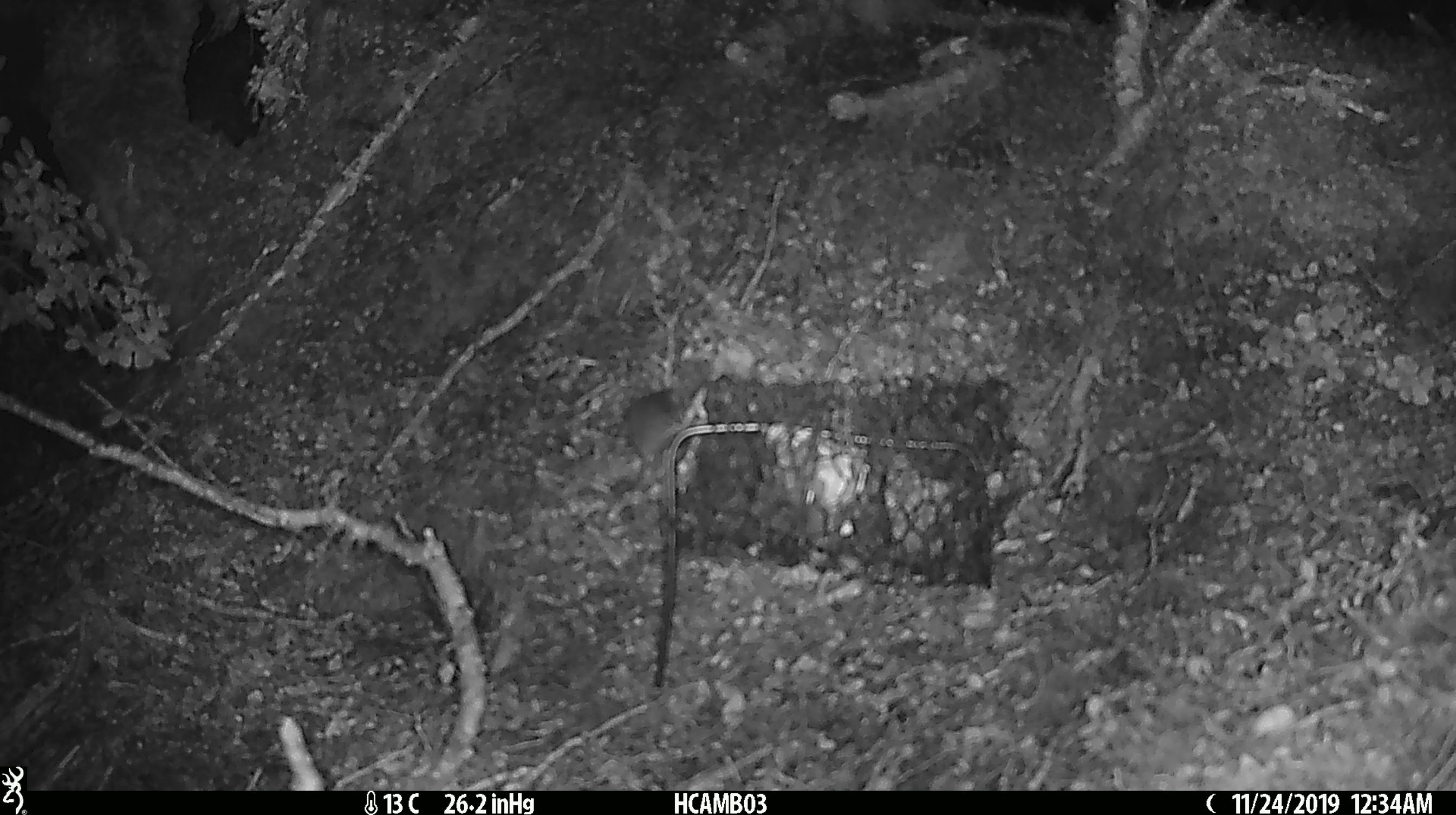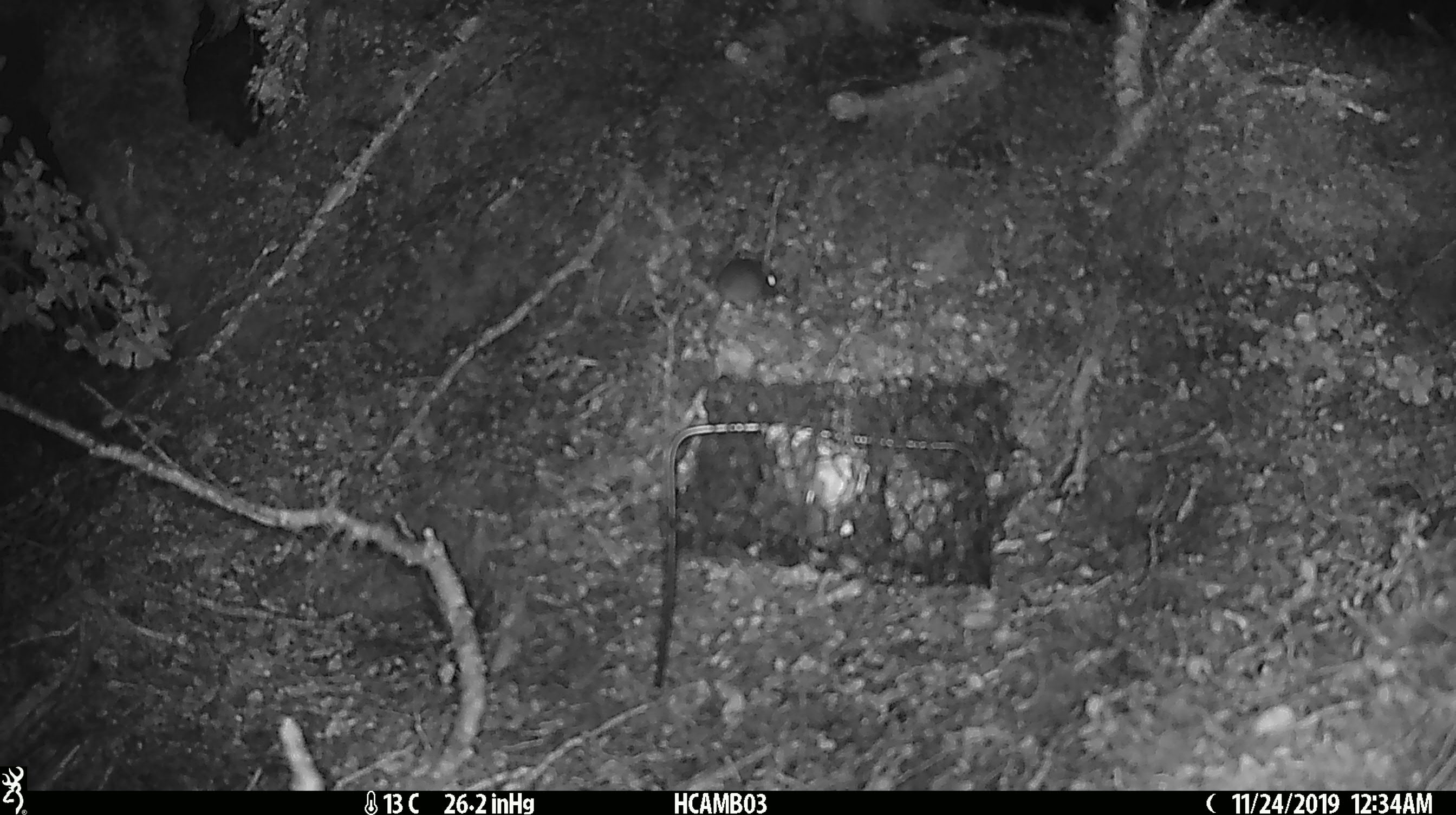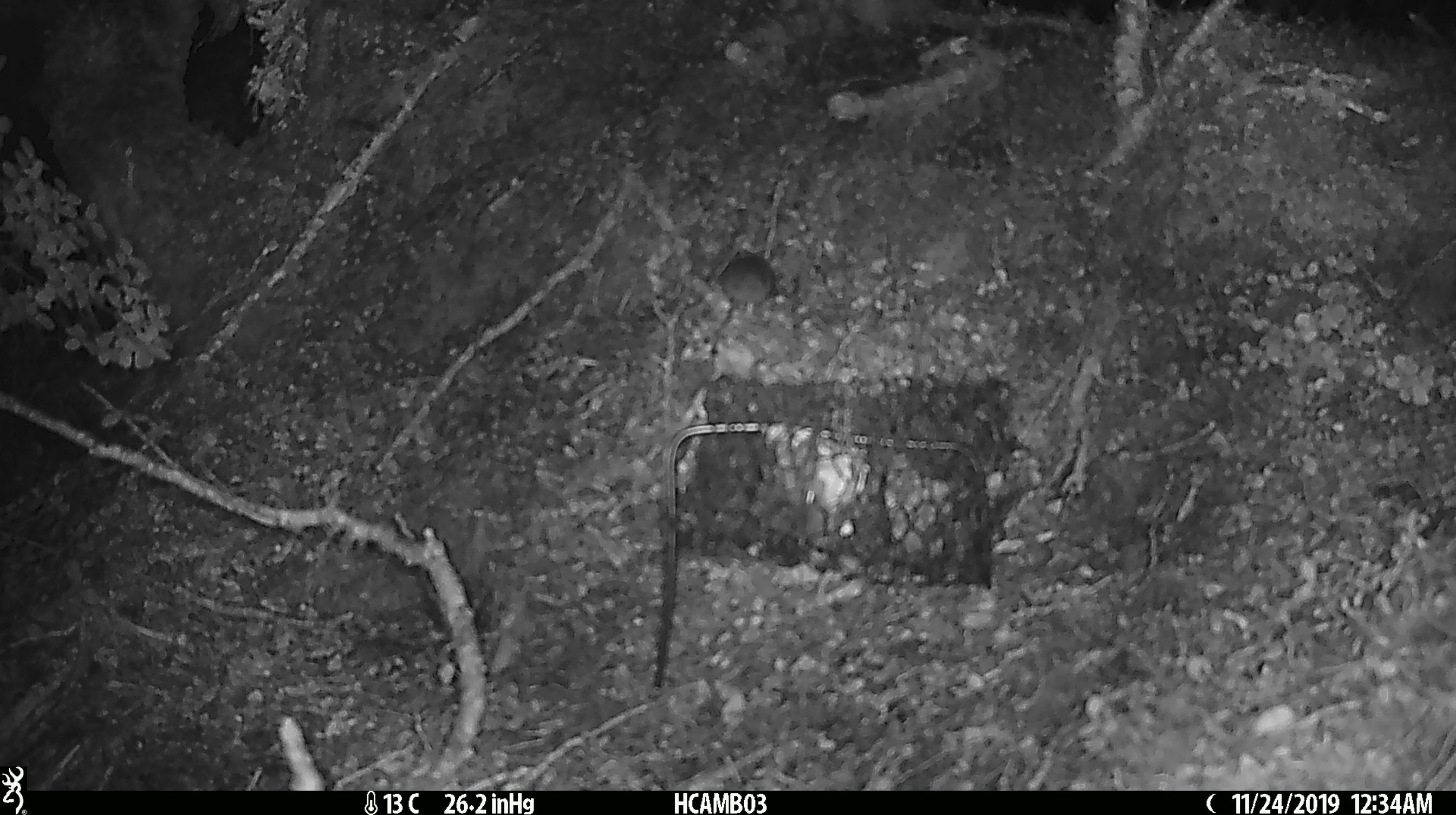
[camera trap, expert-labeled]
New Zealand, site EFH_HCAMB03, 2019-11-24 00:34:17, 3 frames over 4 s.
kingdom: Animalia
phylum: Chordata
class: Mammalia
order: Rodentia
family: Muridae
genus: Mus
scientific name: Mus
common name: mouse